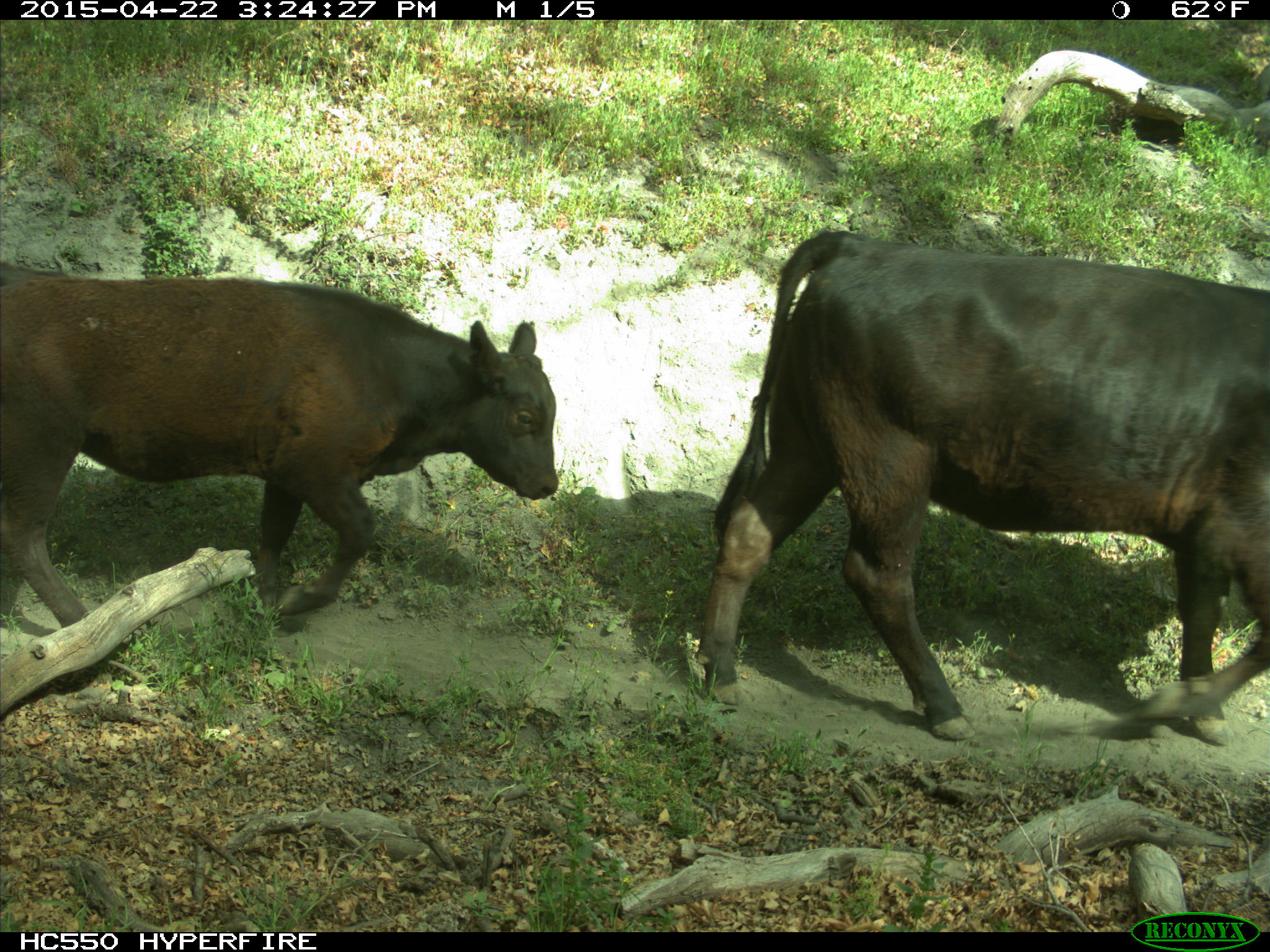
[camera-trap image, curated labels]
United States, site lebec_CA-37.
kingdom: Animalia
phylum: Chordata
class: Mammalia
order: Artiodactyla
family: Bovidae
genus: Bos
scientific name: Bos taurus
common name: domestic cow